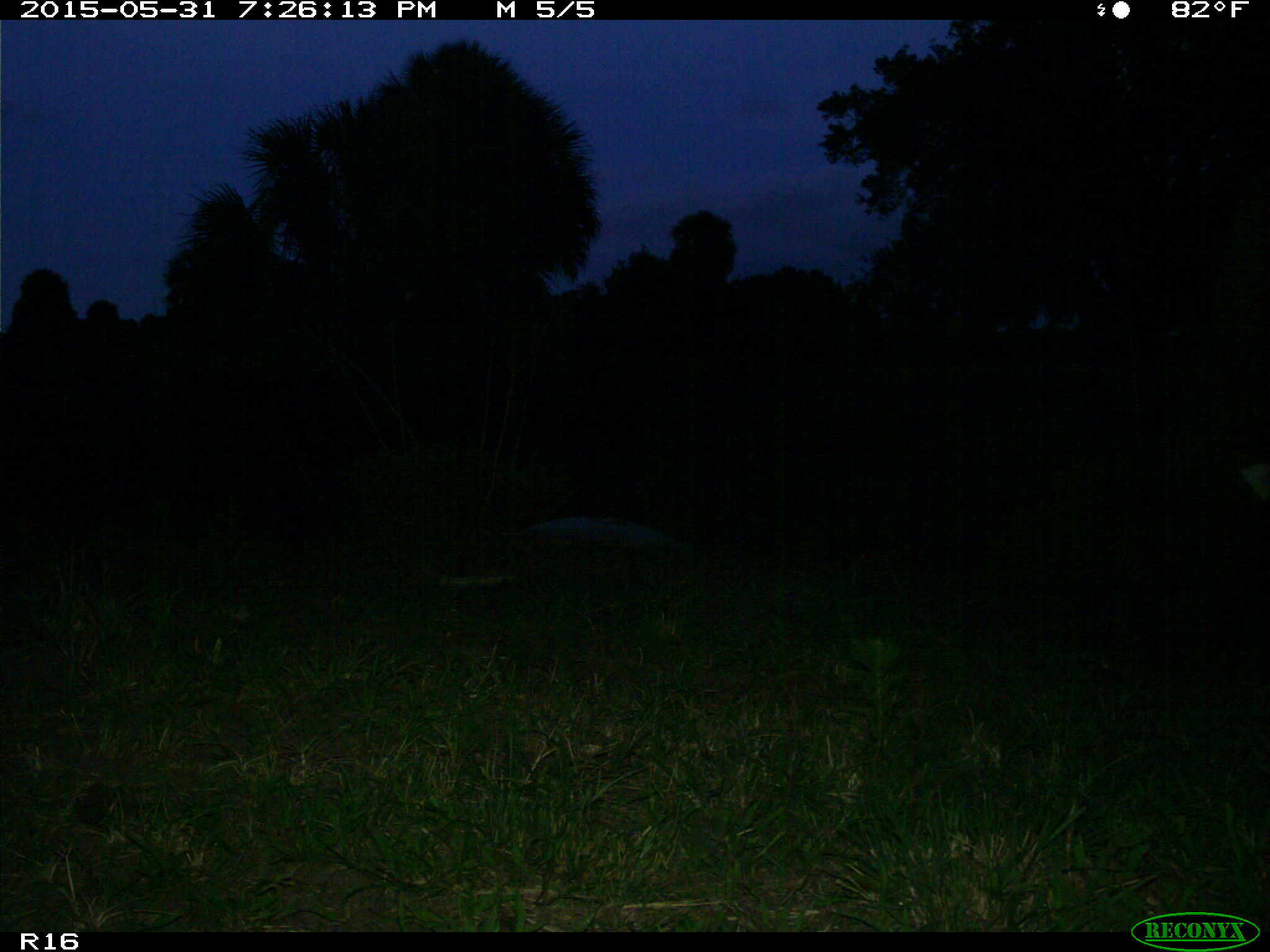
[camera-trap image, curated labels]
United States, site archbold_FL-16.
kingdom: Animalia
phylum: Chordata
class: Mammalia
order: Artiodactyla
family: Bovidae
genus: Bos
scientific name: Bos taurus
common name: domestic cow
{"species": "Bos taurus (domestic cow)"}